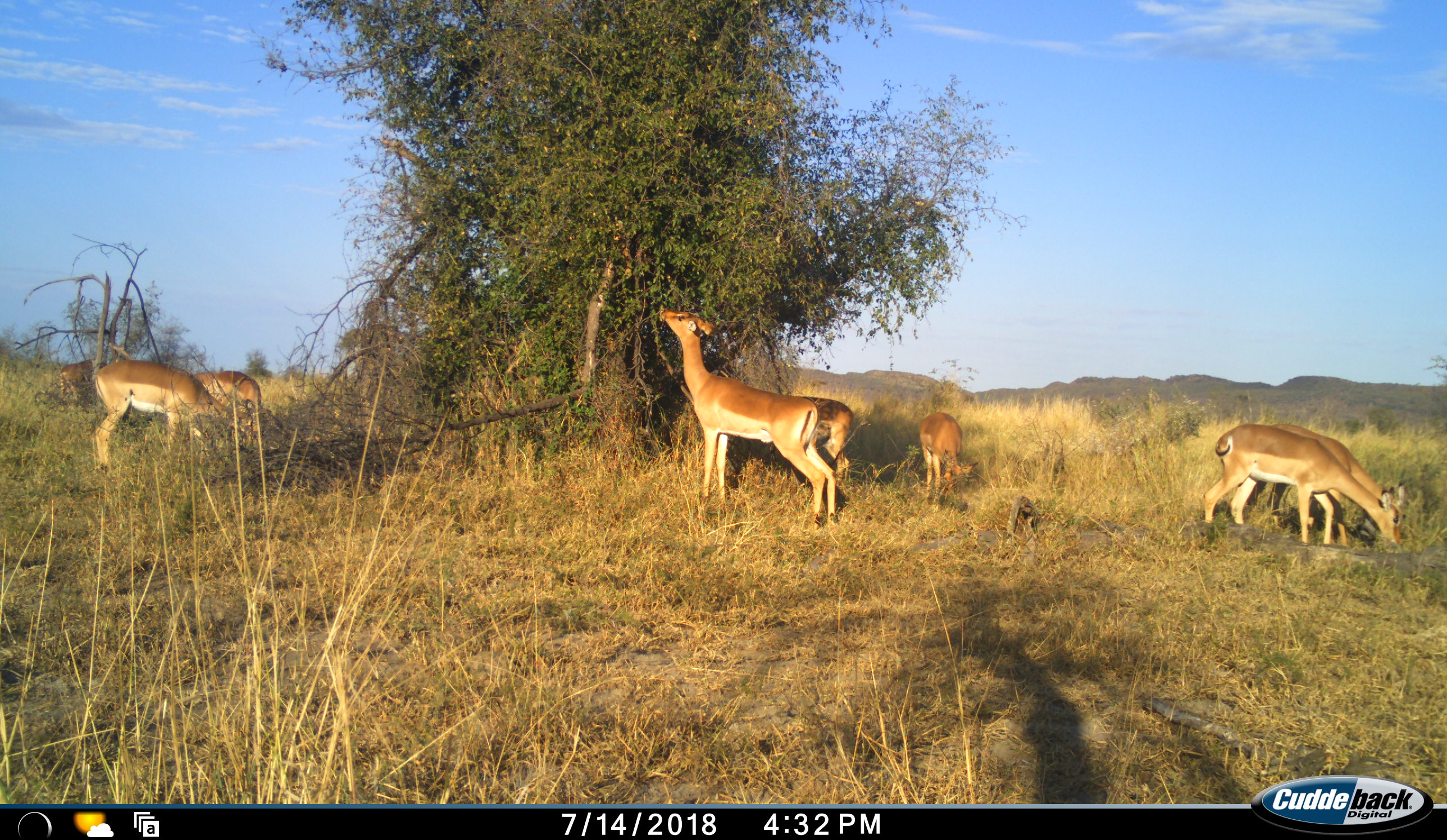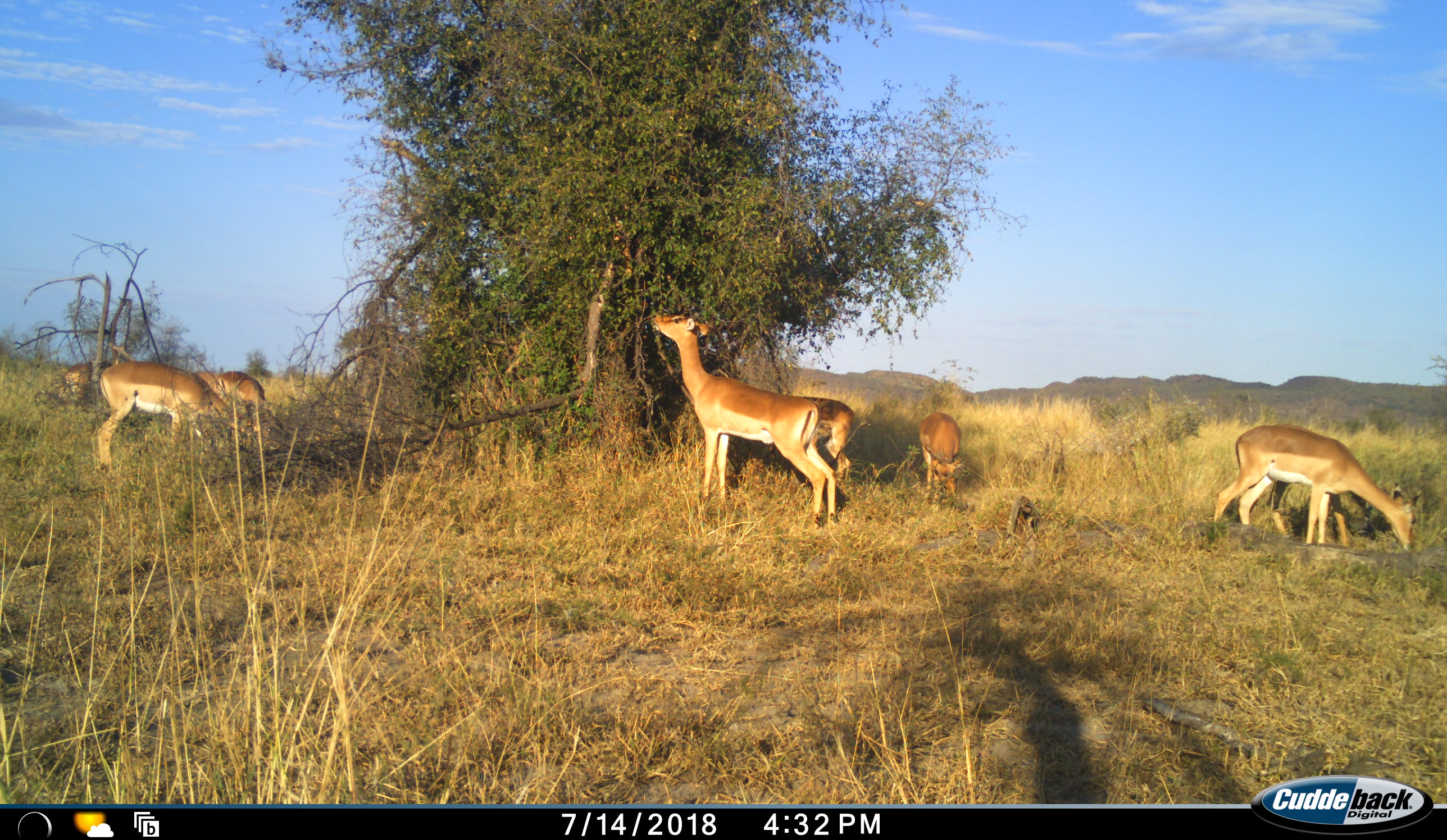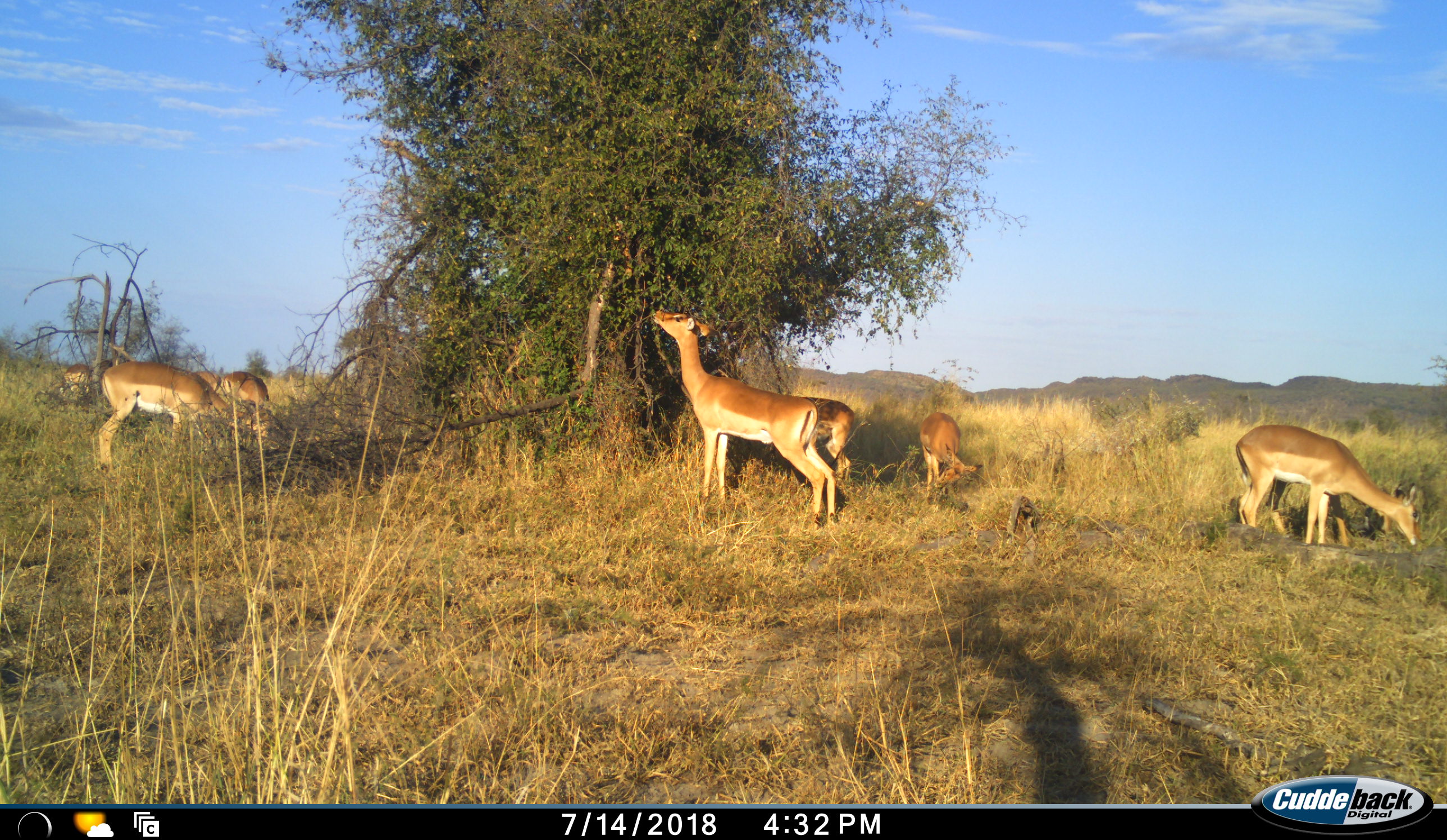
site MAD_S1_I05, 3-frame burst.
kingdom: Animalia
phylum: Chordata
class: Mammalia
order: Artiodactyla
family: Bovidae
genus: Aepyceros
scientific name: Aepyceros melampus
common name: impala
Impala (Aepyceros melampus), count 8. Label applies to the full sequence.